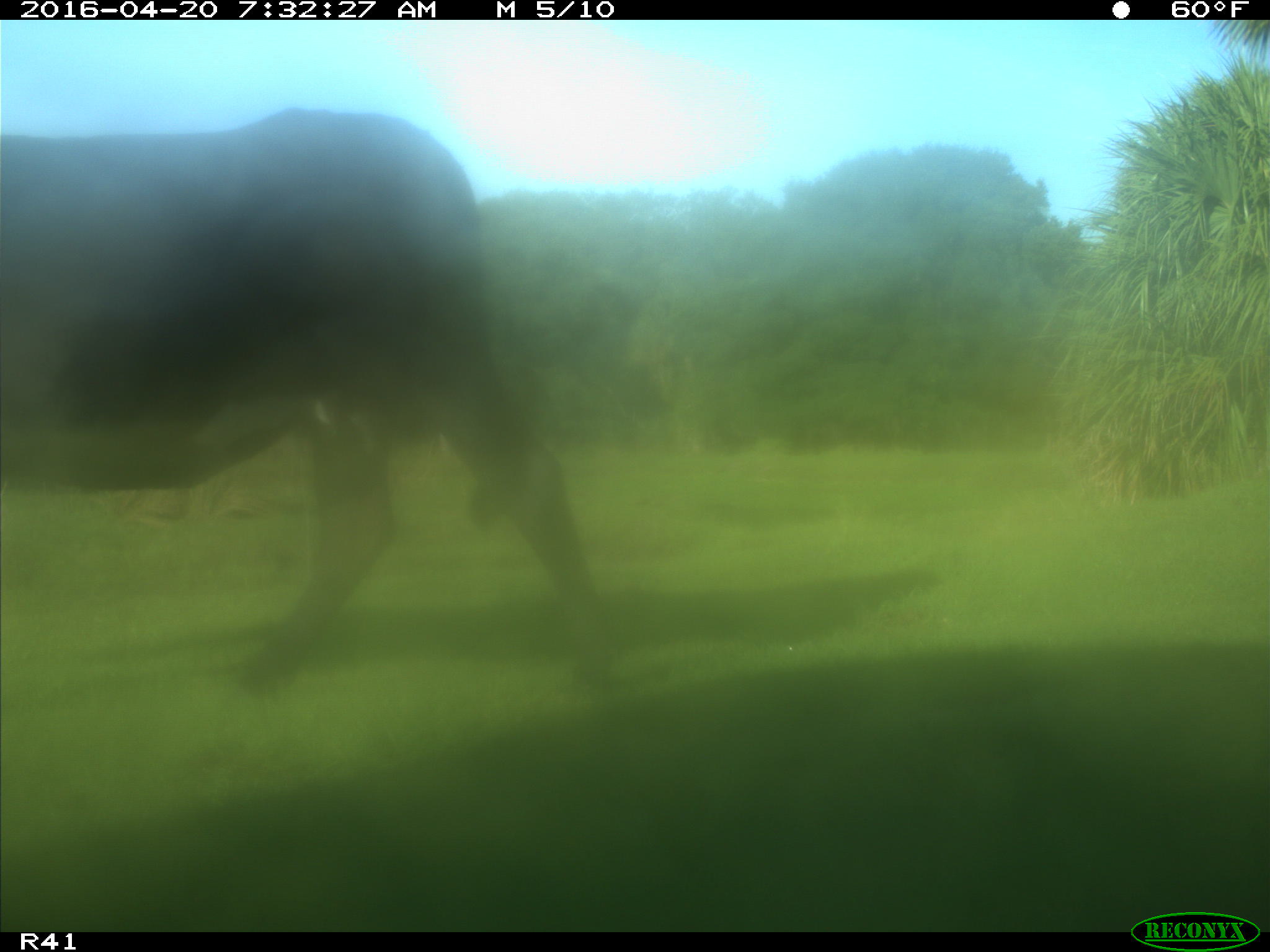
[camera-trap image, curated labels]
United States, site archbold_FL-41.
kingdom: Animalia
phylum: Chordata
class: Mammalia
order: Artiodactyla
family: Bovidae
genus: Bos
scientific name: Bos taurus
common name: domestic cow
Bos taurus (domestic cow).